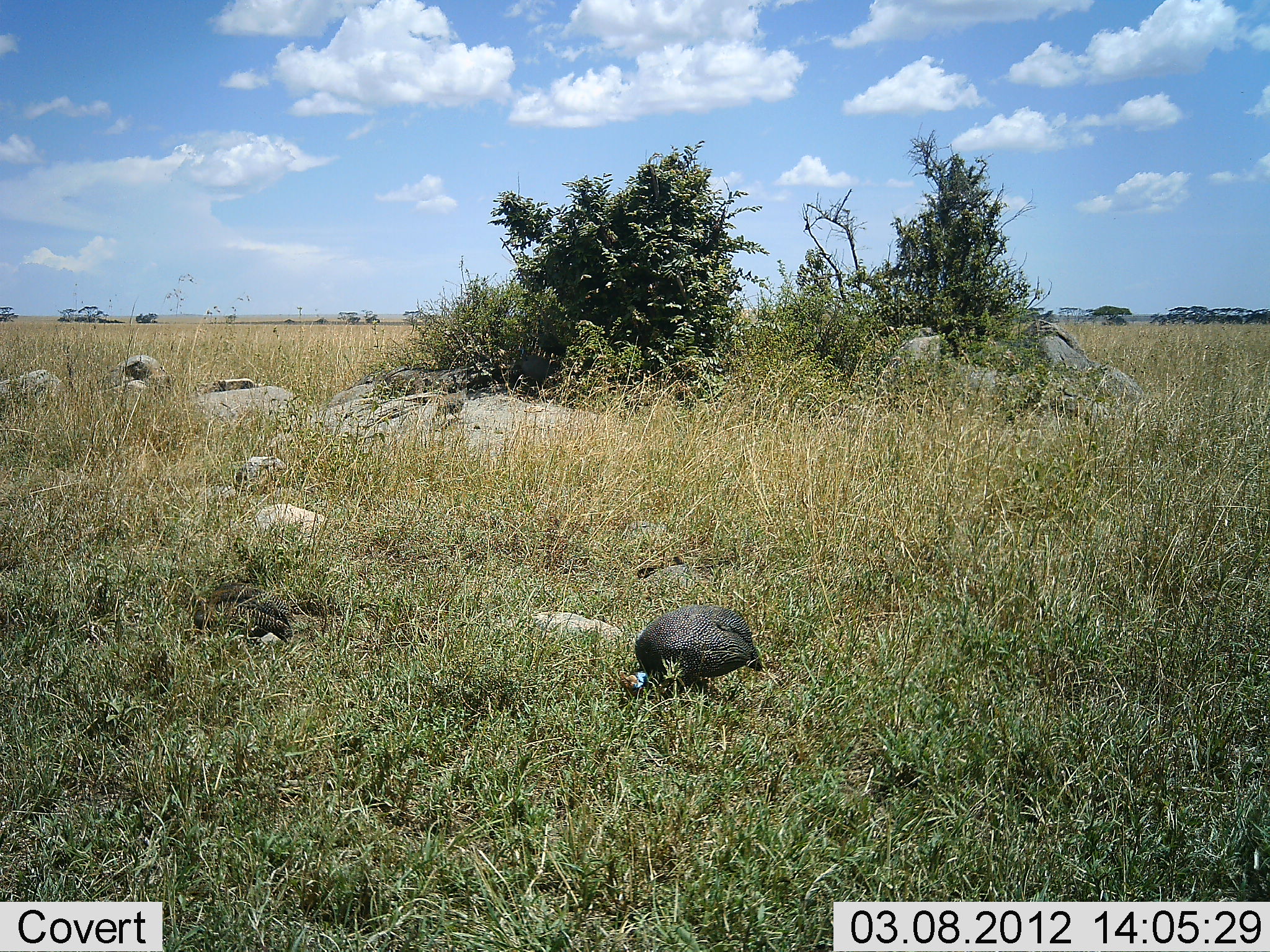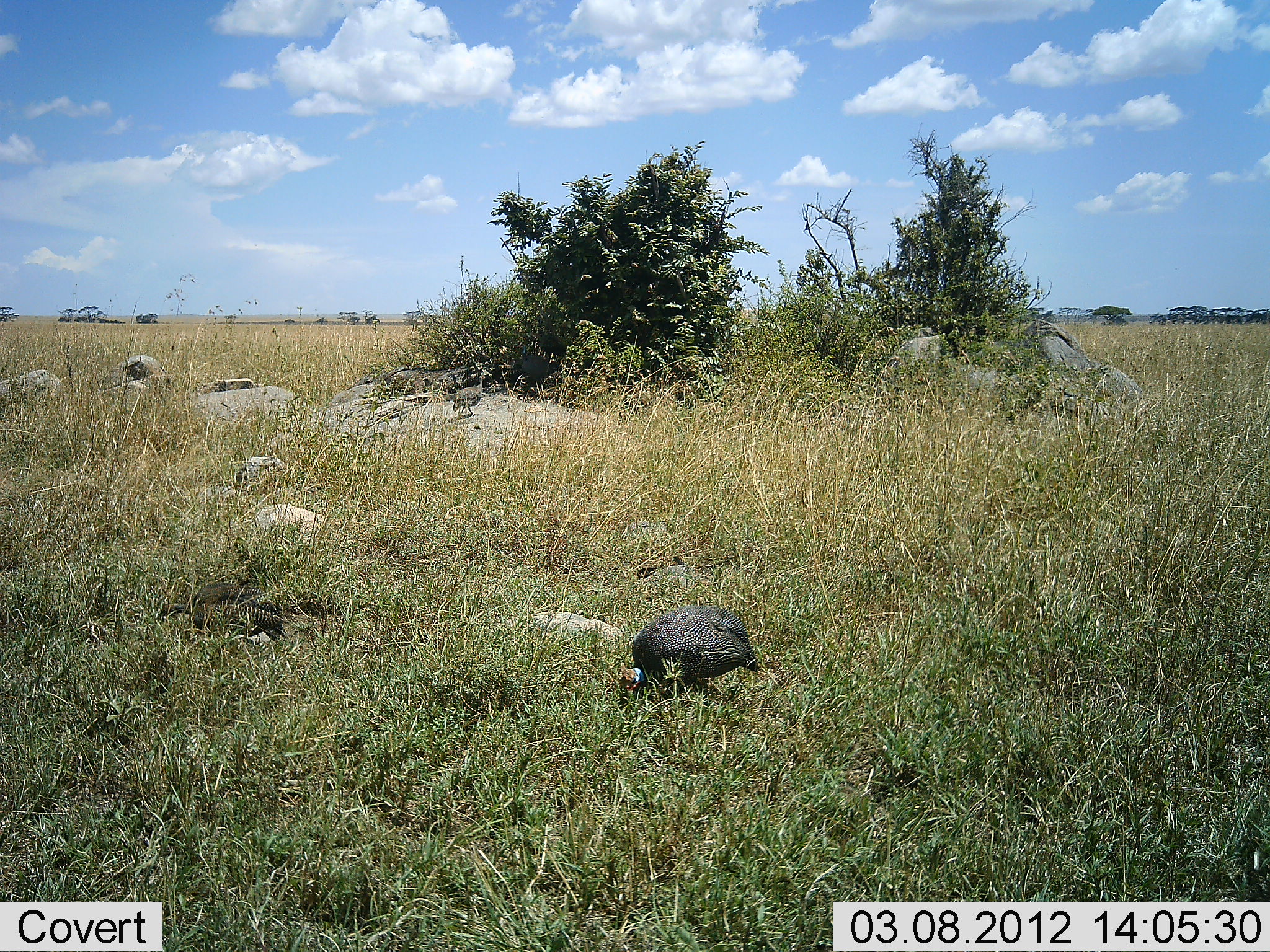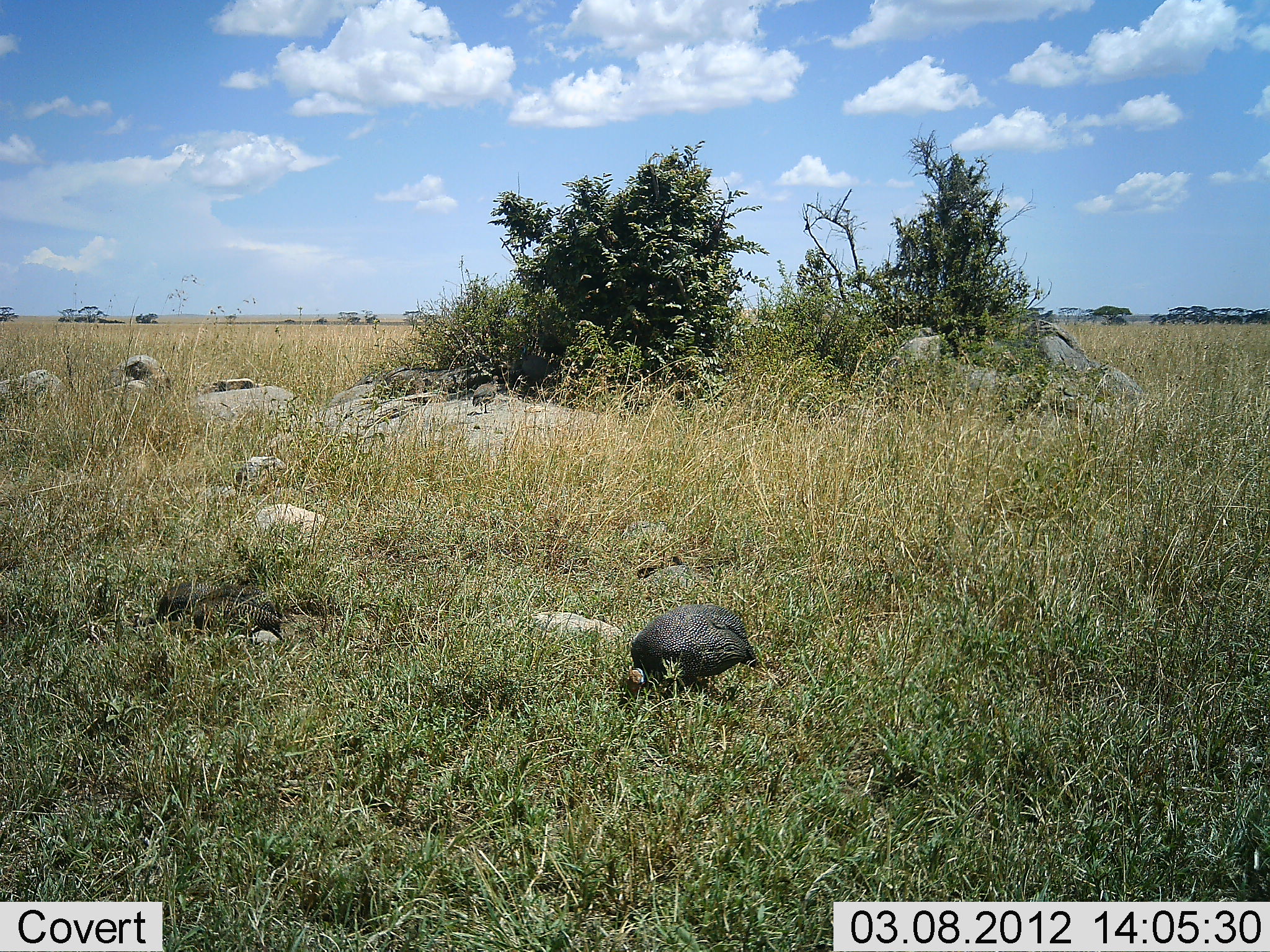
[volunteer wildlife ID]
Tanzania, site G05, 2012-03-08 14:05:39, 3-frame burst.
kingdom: Animalia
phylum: Chordata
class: Aves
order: Galliformes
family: Numididae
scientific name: Numididae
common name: guinea fowl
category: guineafowl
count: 3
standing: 7%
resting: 0%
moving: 67%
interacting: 0%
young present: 7%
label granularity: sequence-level